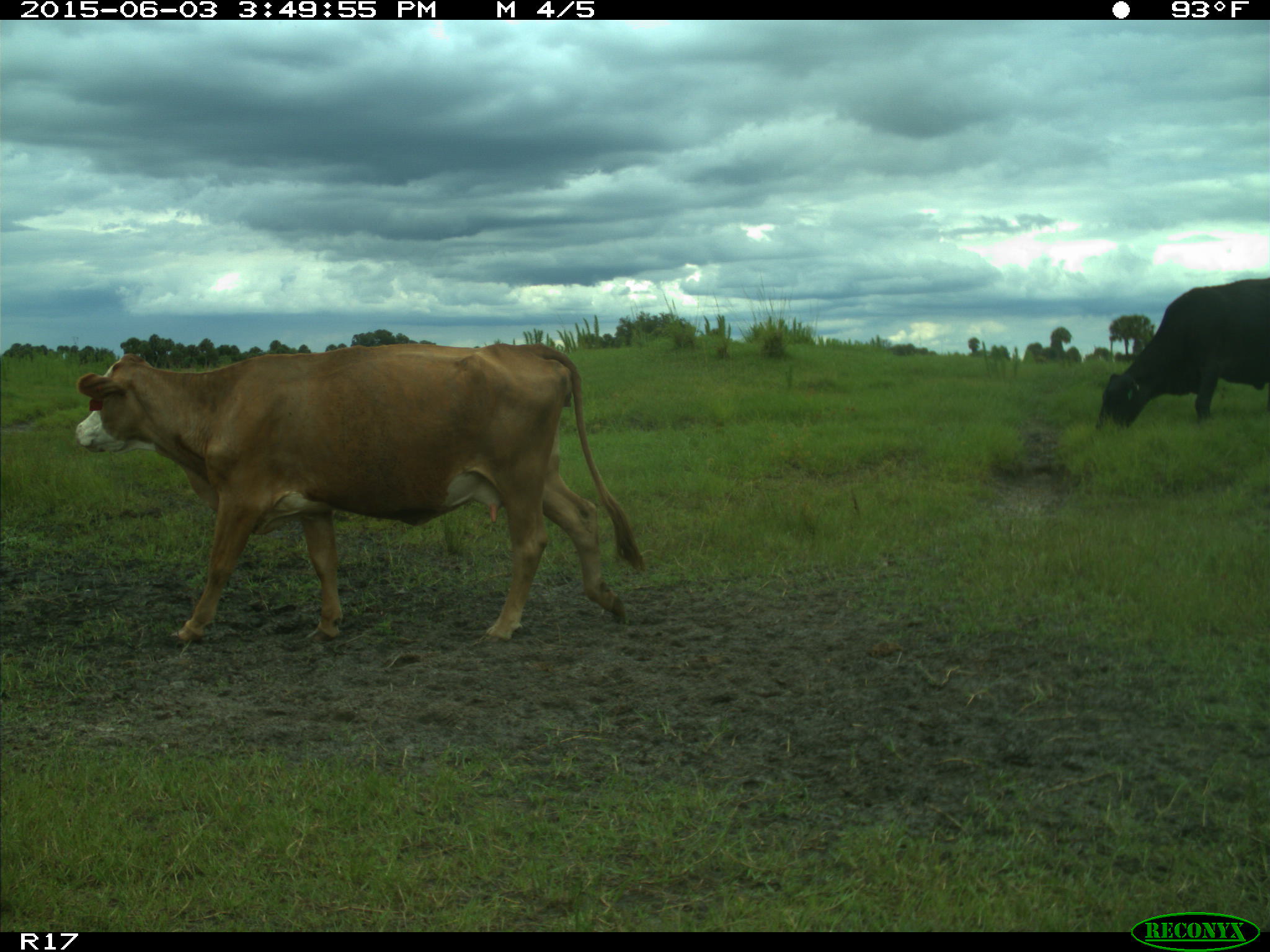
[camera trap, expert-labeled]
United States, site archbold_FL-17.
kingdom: Animalia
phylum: Chordata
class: Mammalia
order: Artiodactyla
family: Bovidae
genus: Bos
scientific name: Bos taurus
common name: domestic cow